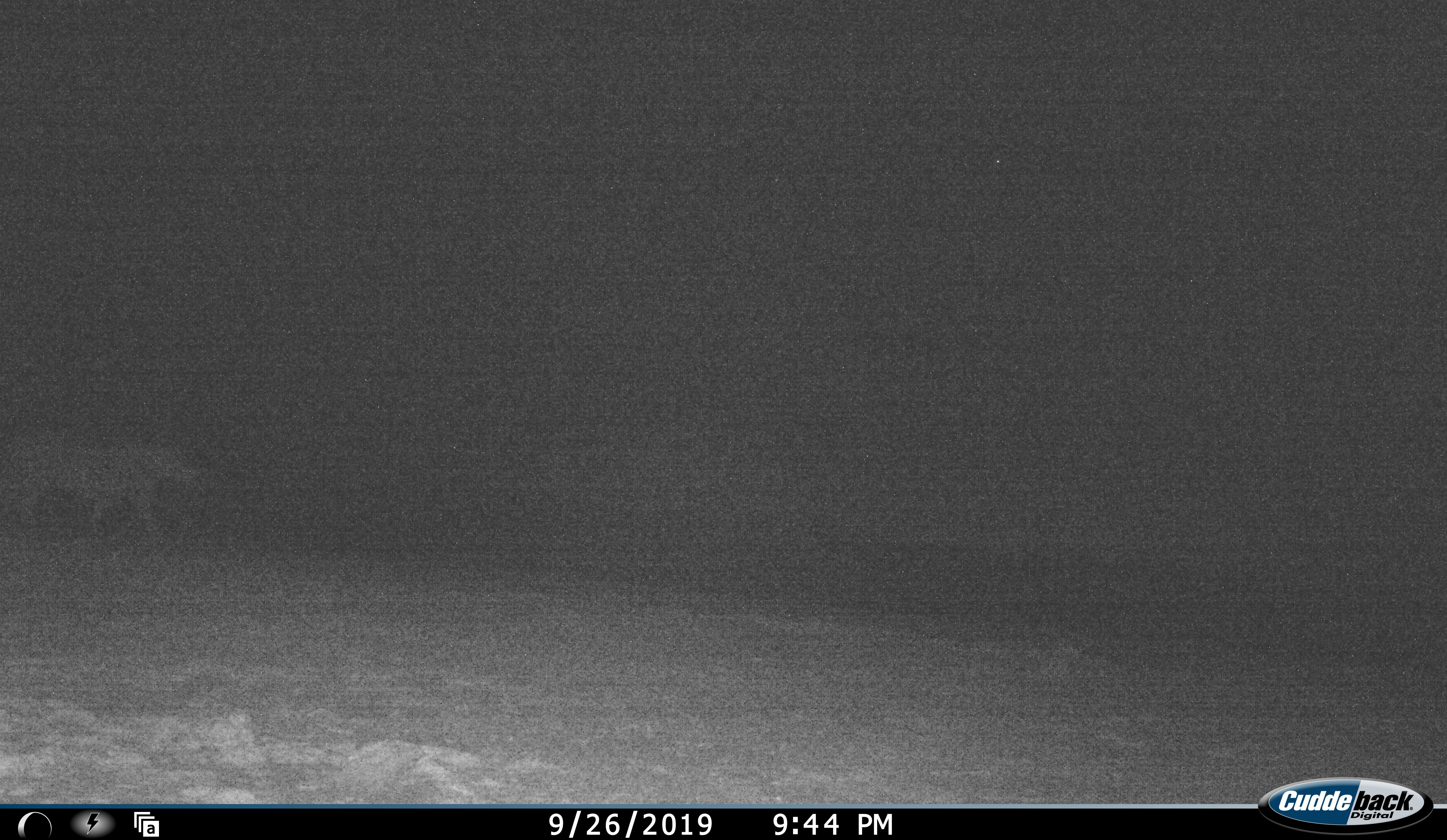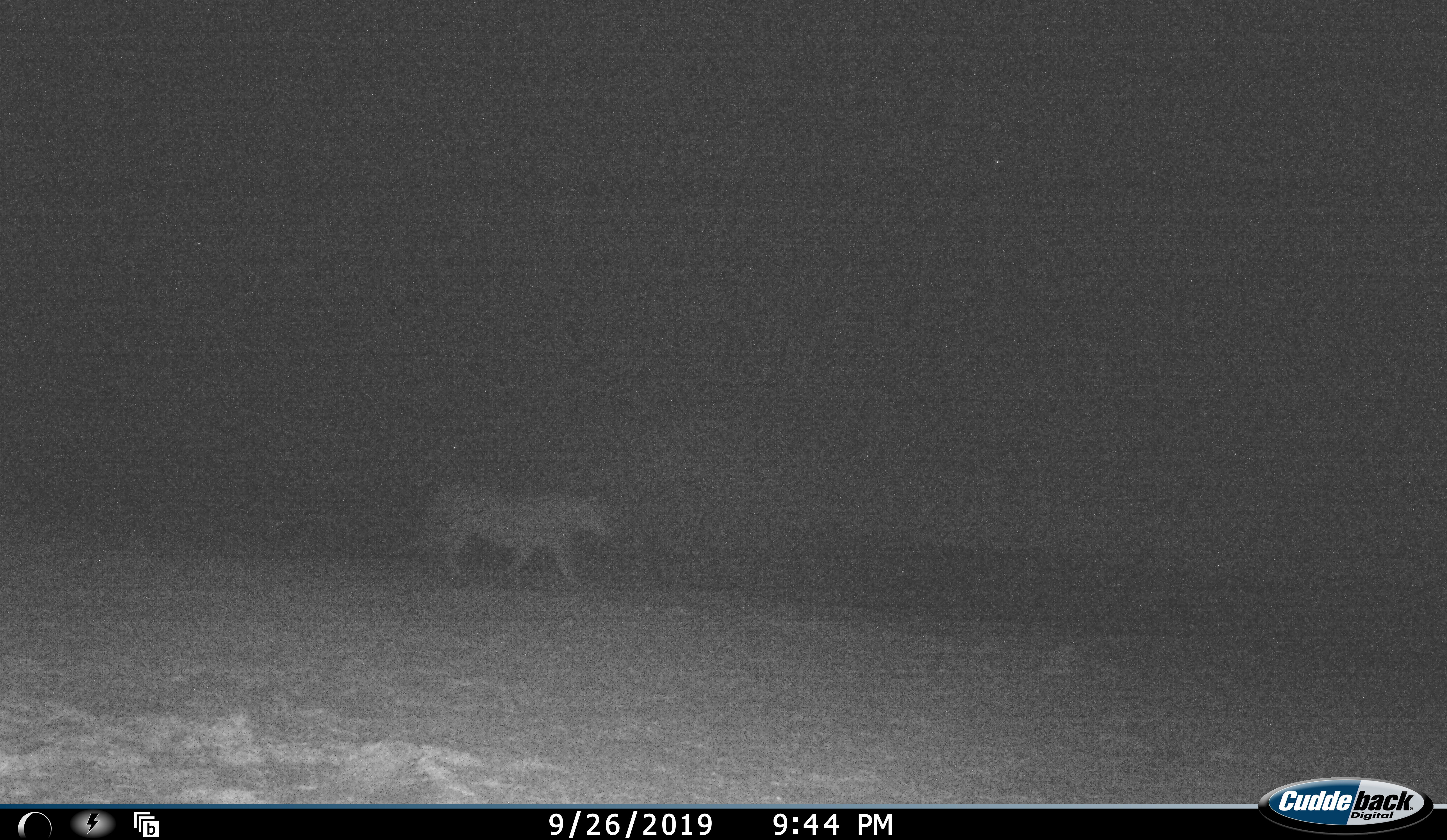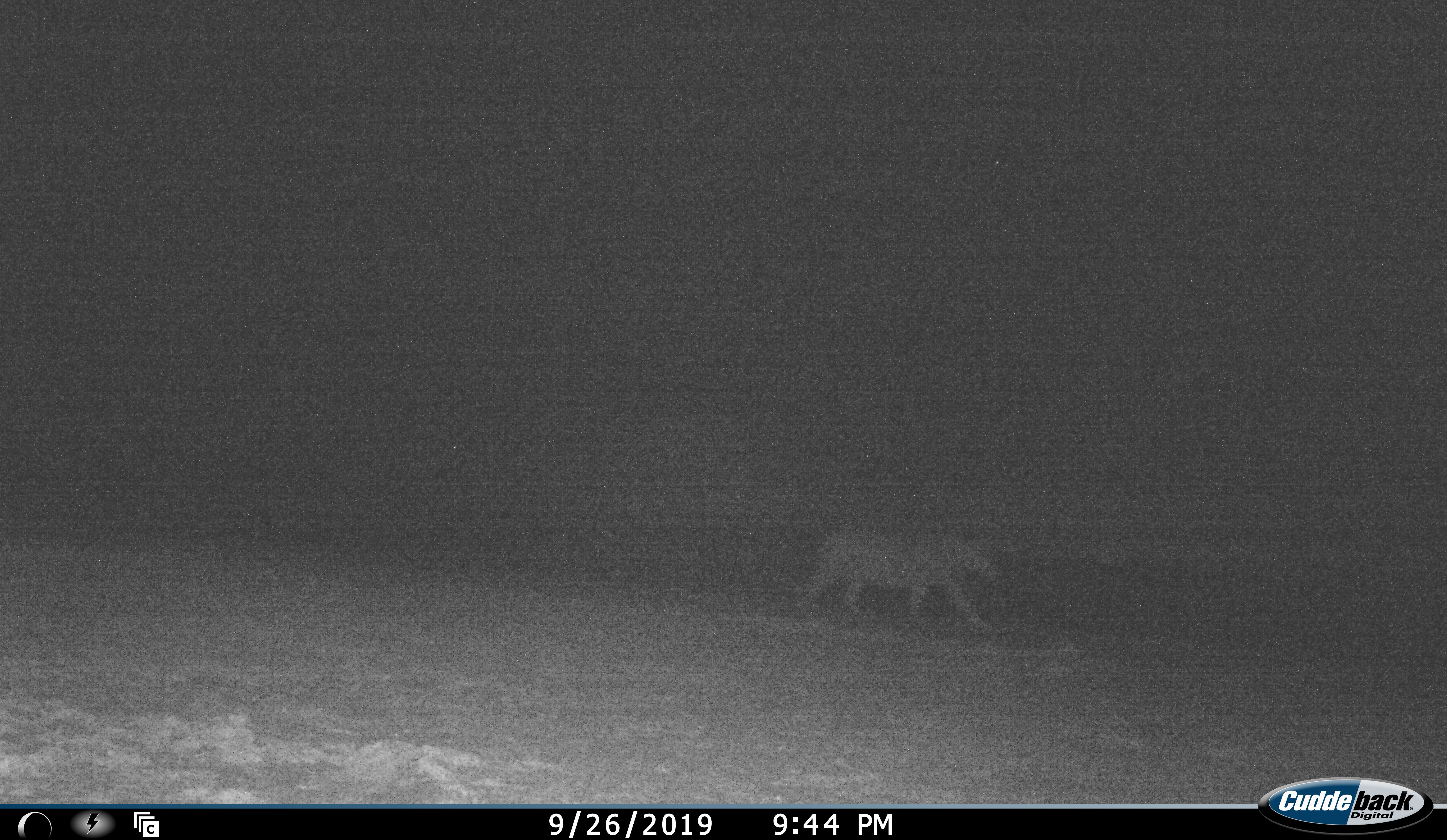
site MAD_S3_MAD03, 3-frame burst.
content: unidentified animal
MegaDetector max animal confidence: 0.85